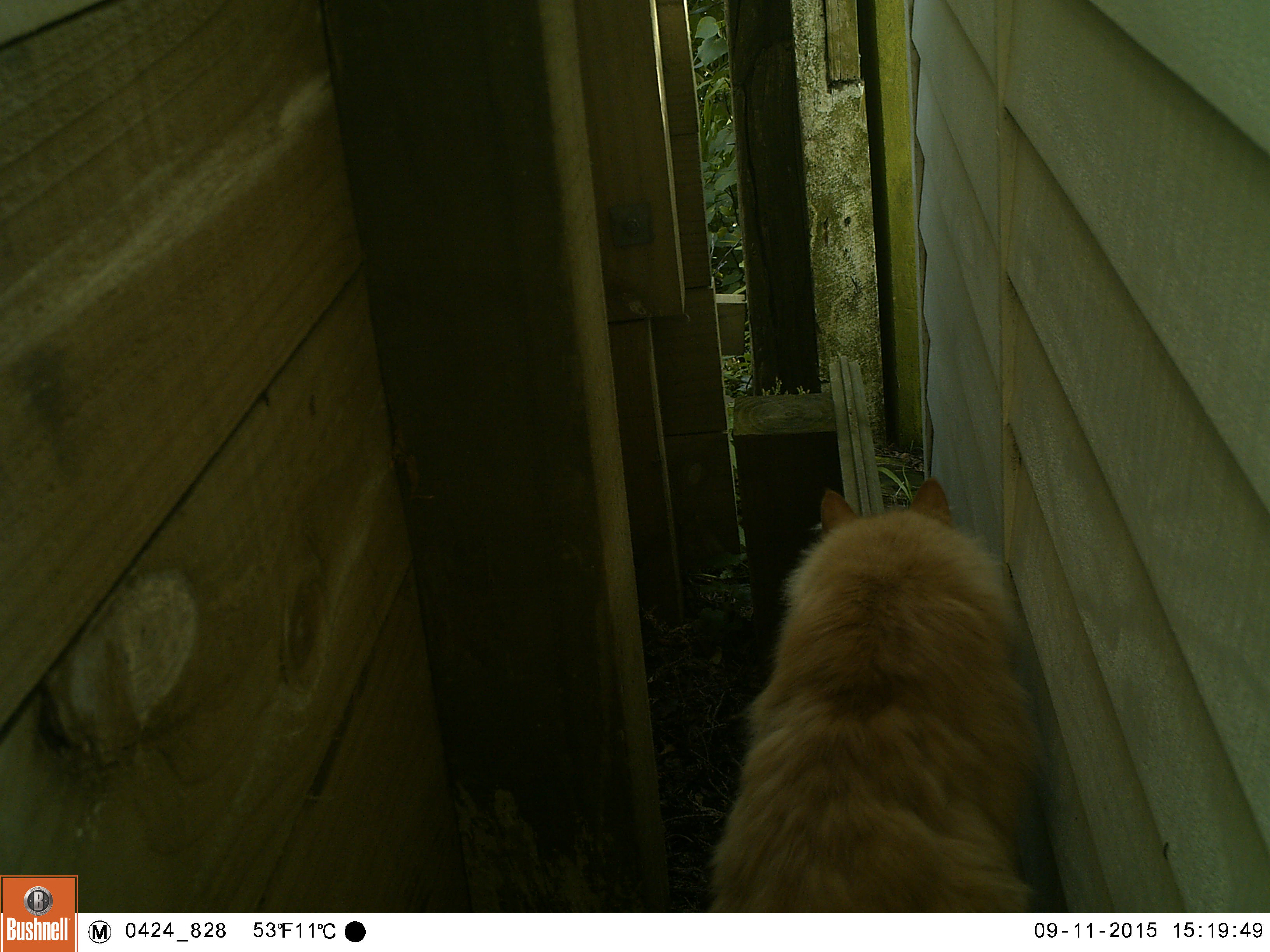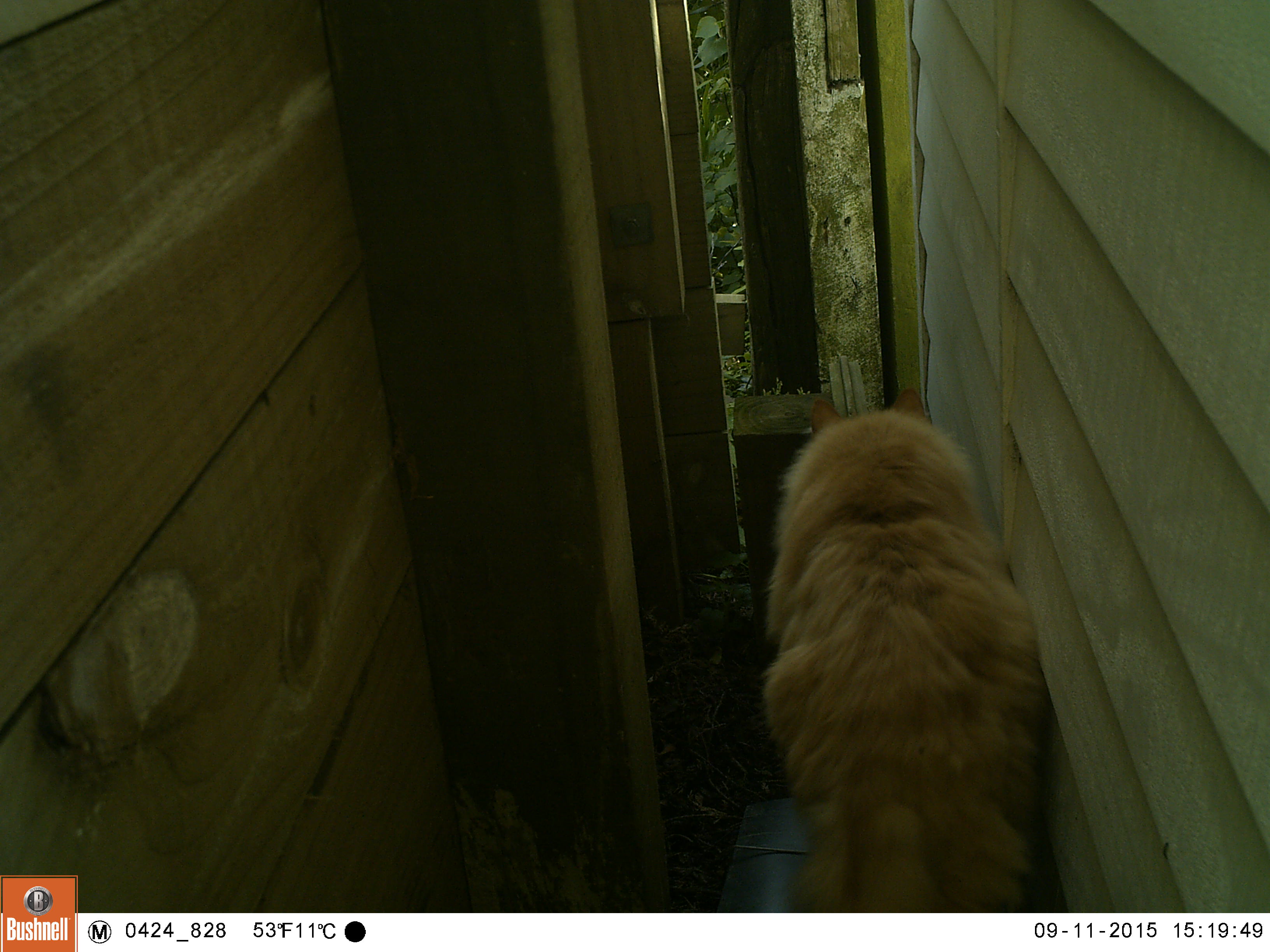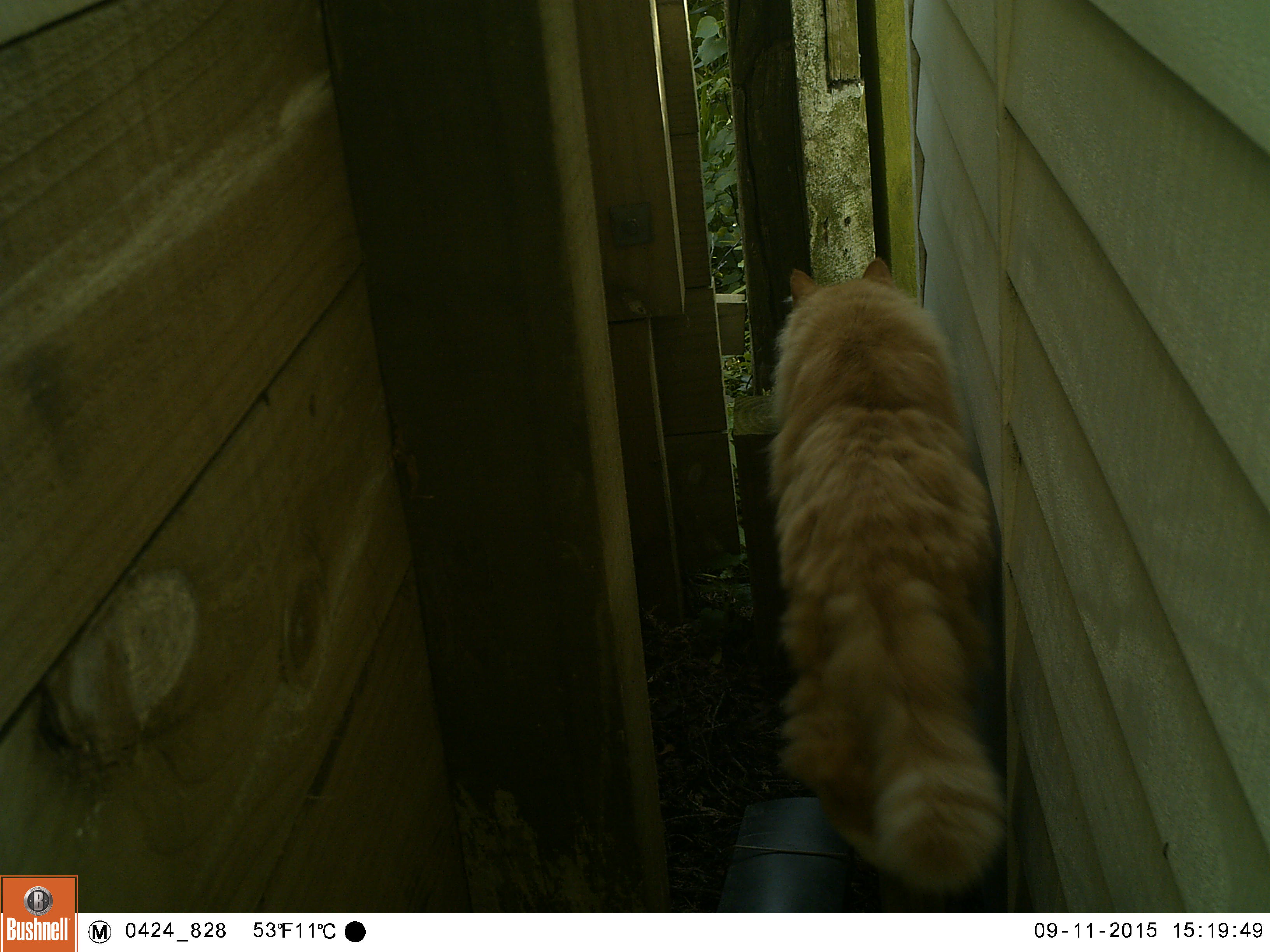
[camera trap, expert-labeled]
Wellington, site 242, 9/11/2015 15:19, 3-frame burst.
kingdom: Animalia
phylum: Chordata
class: Mammalia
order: Carnivora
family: Felidae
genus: Felis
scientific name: Felis catus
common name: cat